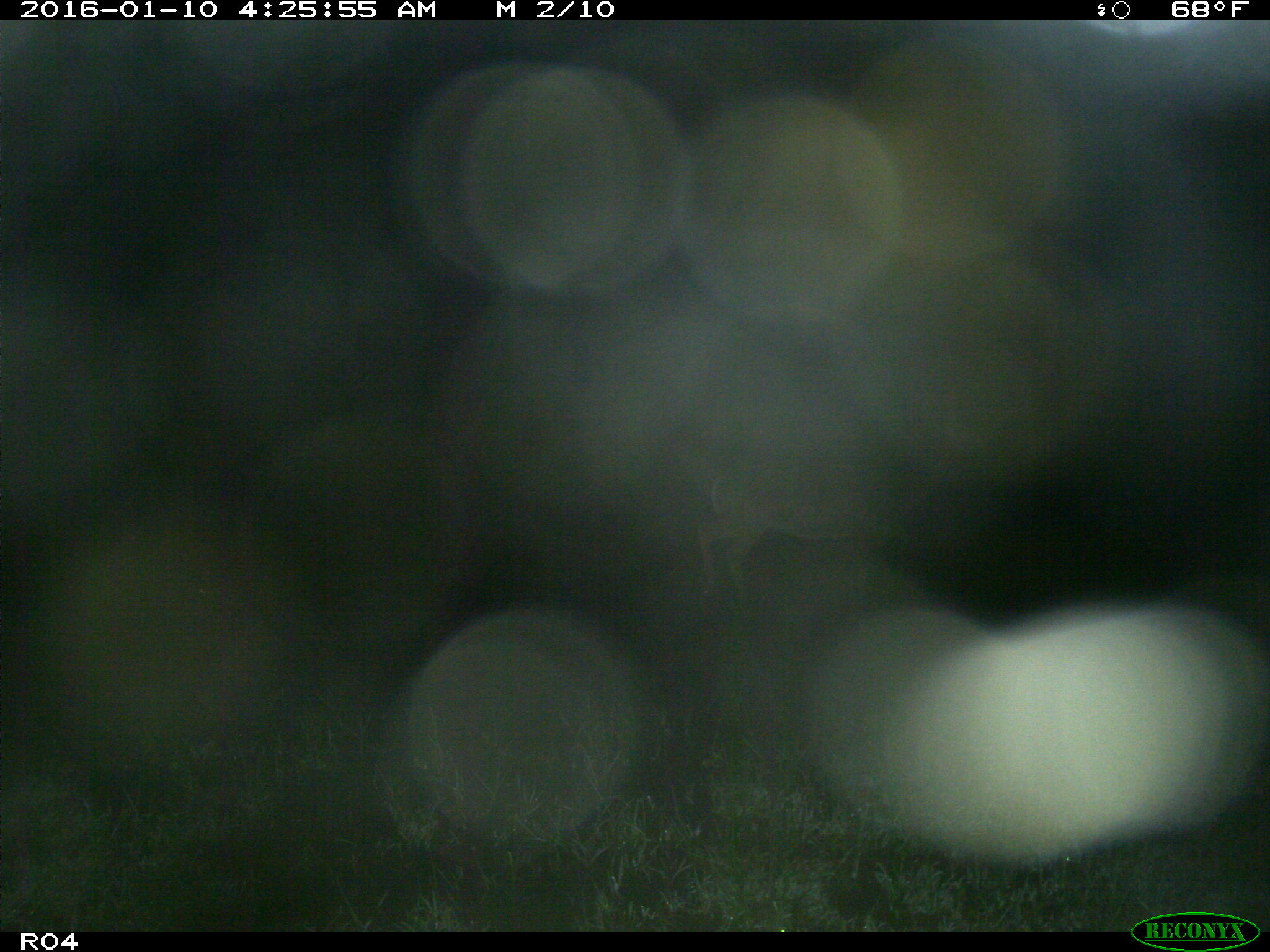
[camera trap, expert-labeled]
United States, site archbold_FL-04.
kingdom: Animalia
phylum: Chordata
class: Mammalia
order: Artiodactyla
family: Cervidae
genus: Odocoileus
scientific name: Odocoileus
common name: deer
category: unidentified deer